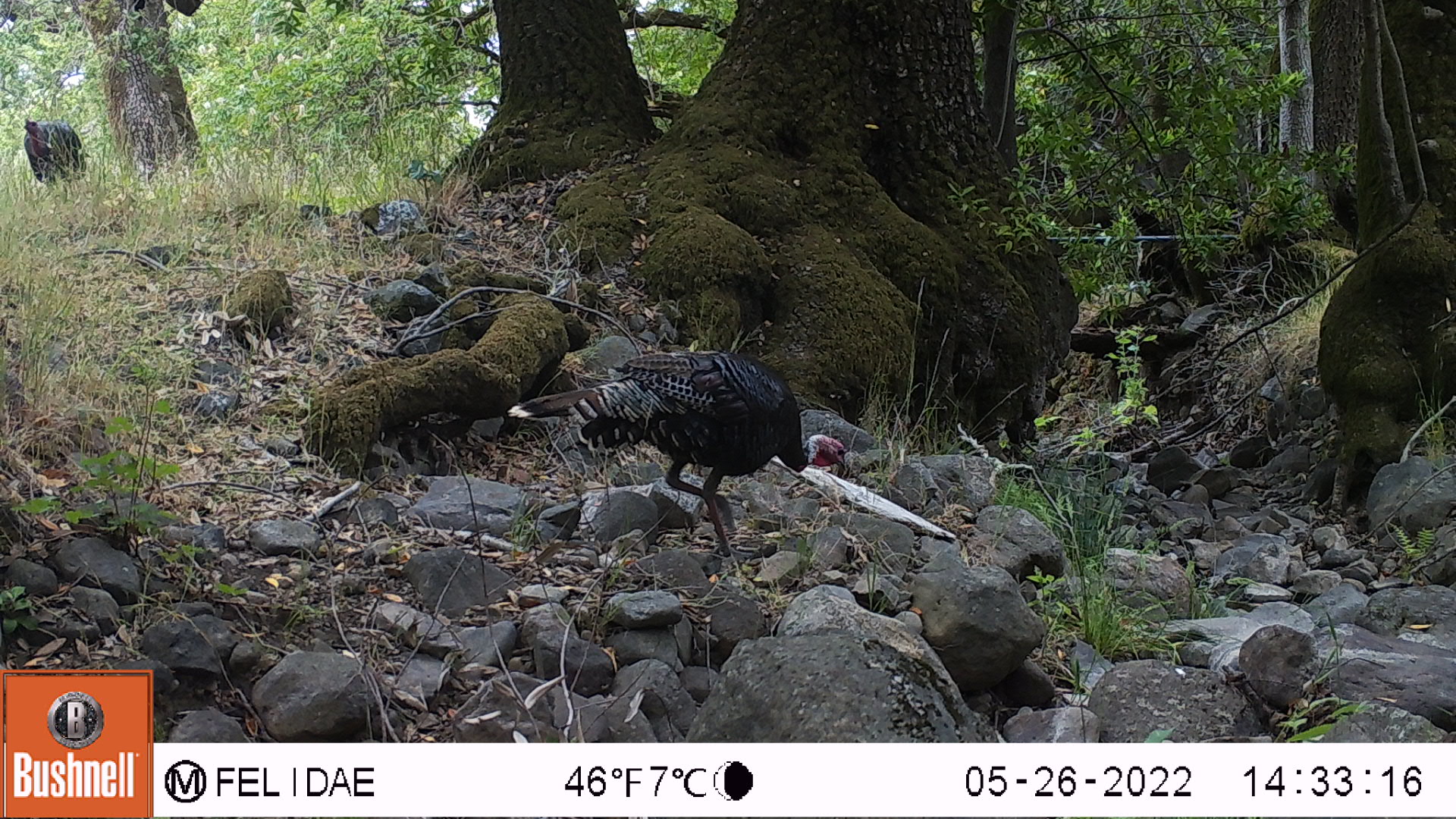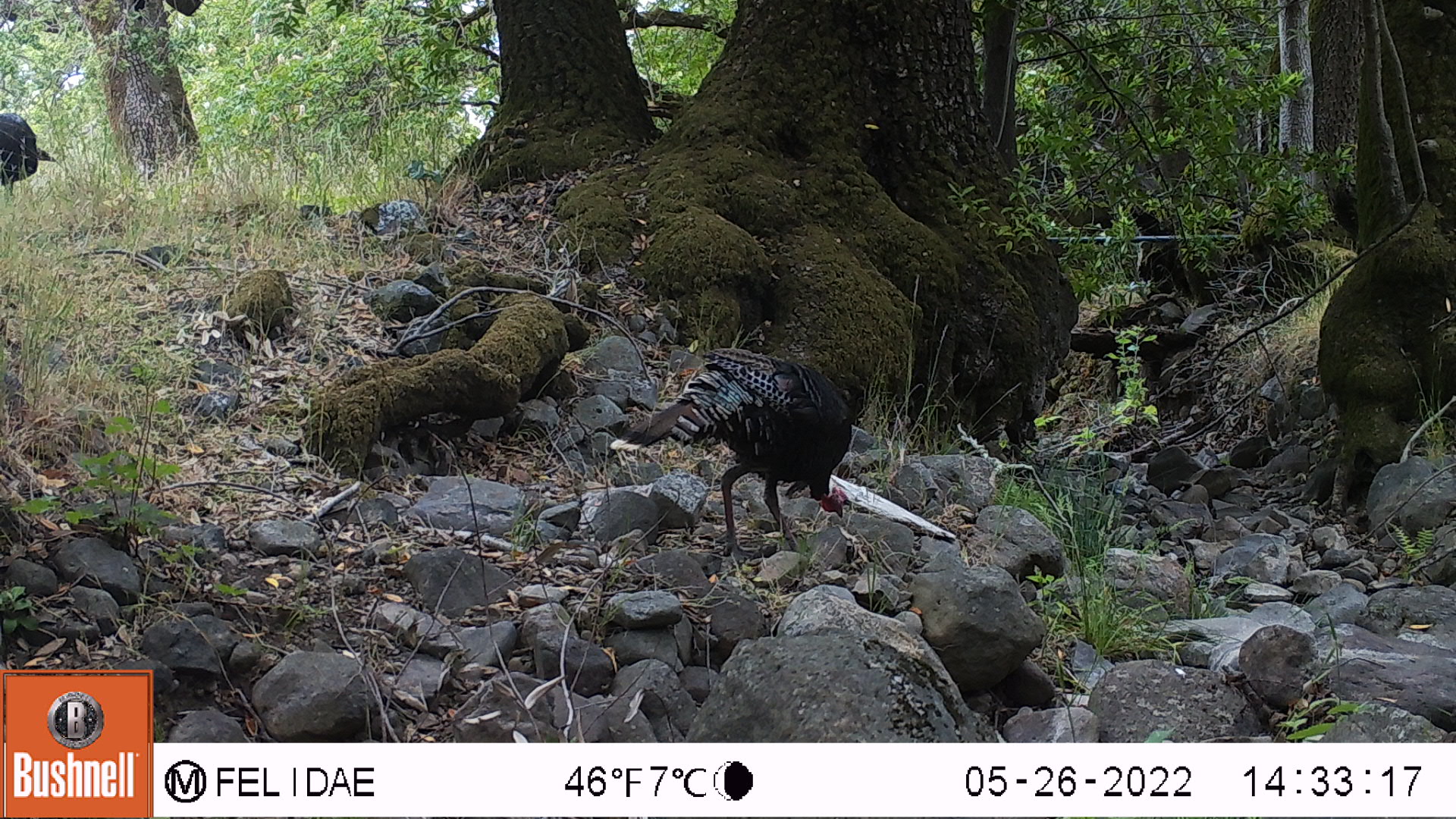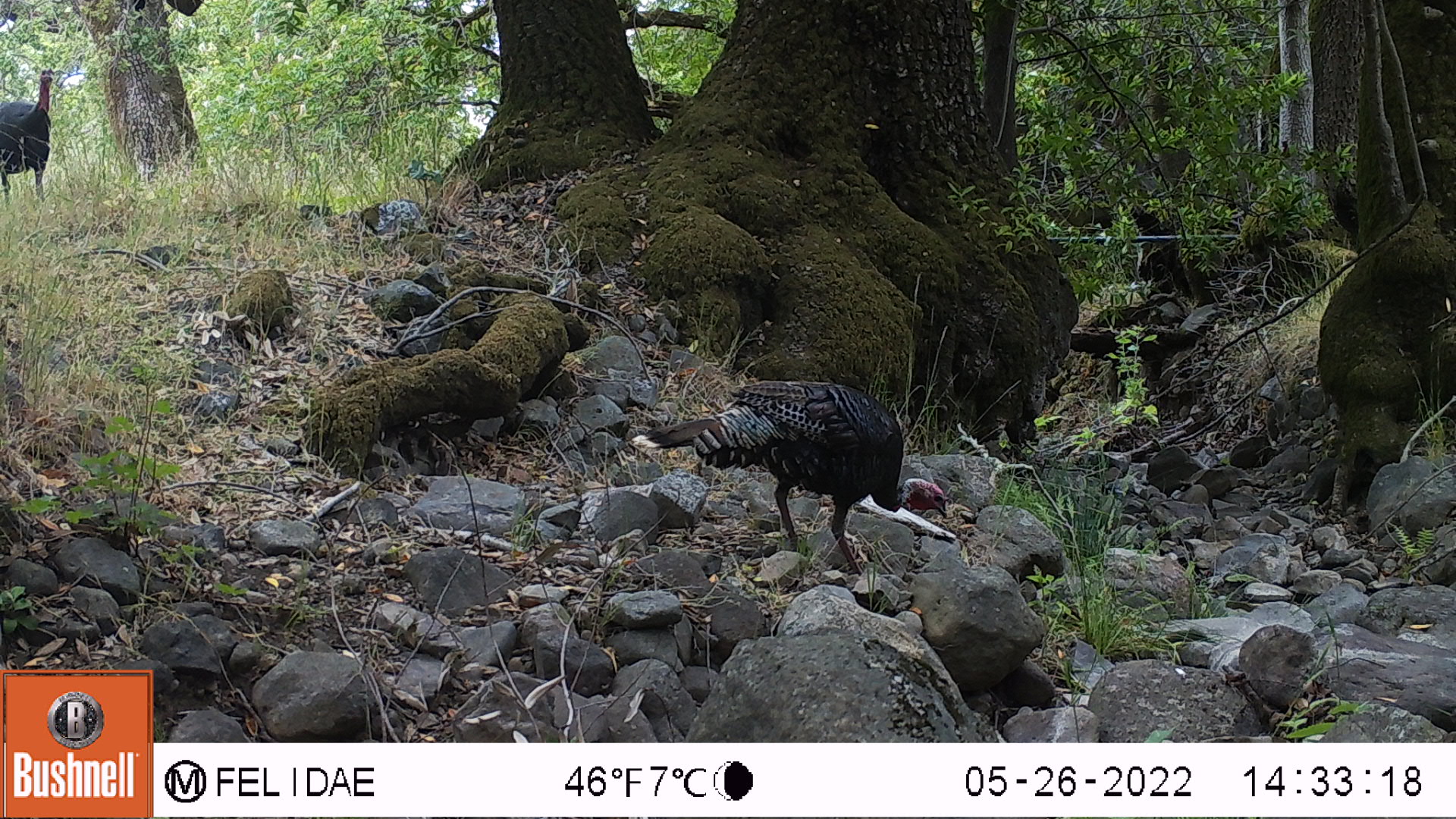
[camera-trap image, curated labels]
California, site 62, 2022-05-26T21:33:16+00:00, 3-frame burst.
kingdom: Animalia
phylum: Chordata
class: Aves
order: Galliformes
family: Phasianidae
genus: Meleagris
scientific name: Meleagris gallopavo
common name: turkey